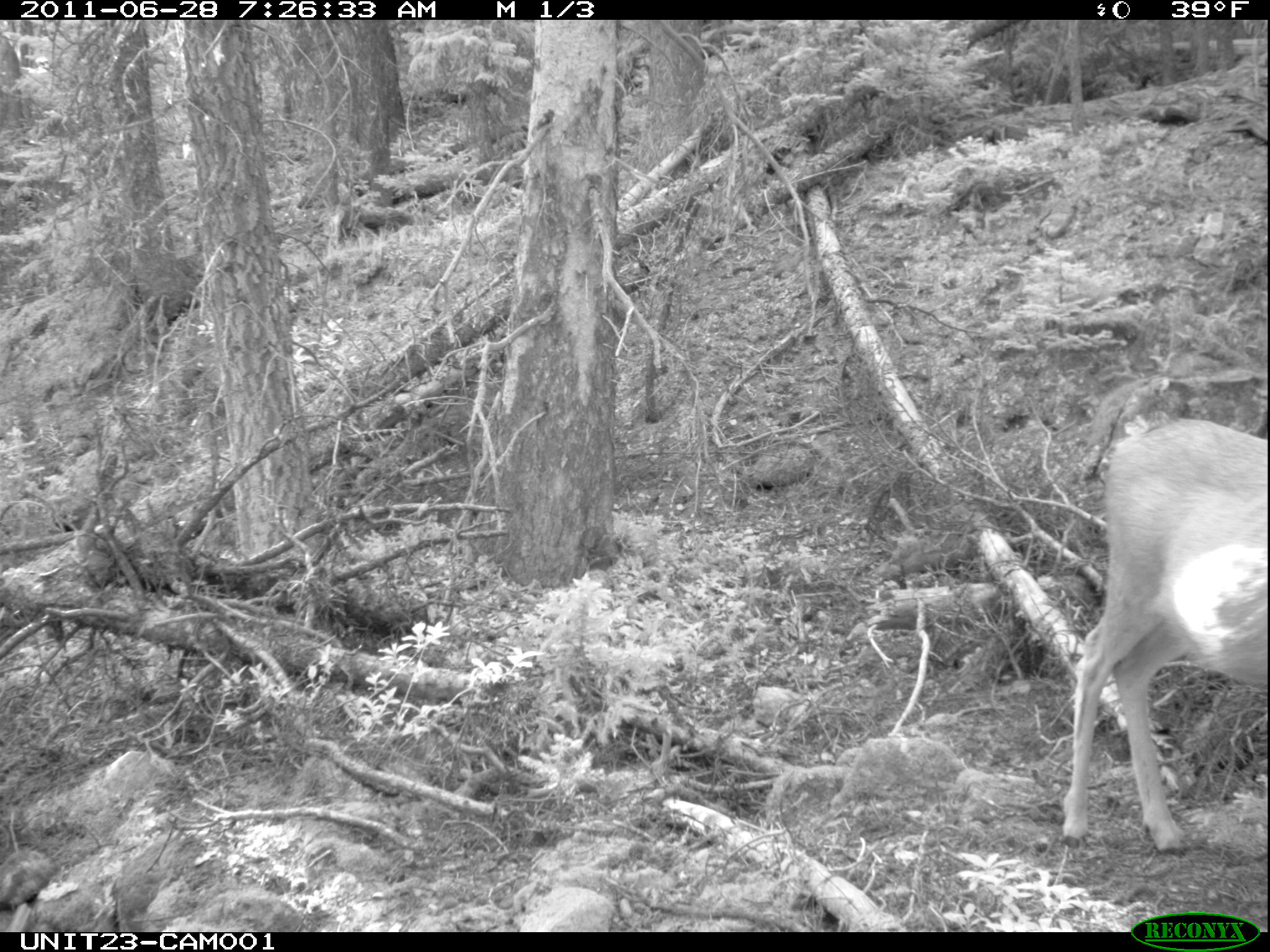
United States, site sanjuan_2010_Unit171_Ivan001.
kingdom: Animalia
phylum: Chordata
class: Mammalia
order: Artiodactyla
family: Cervidae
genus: Odocoileus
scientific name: Odocoileus hemionus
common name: mule deer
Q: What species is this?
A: Odocoileus hemionus (mule deer).